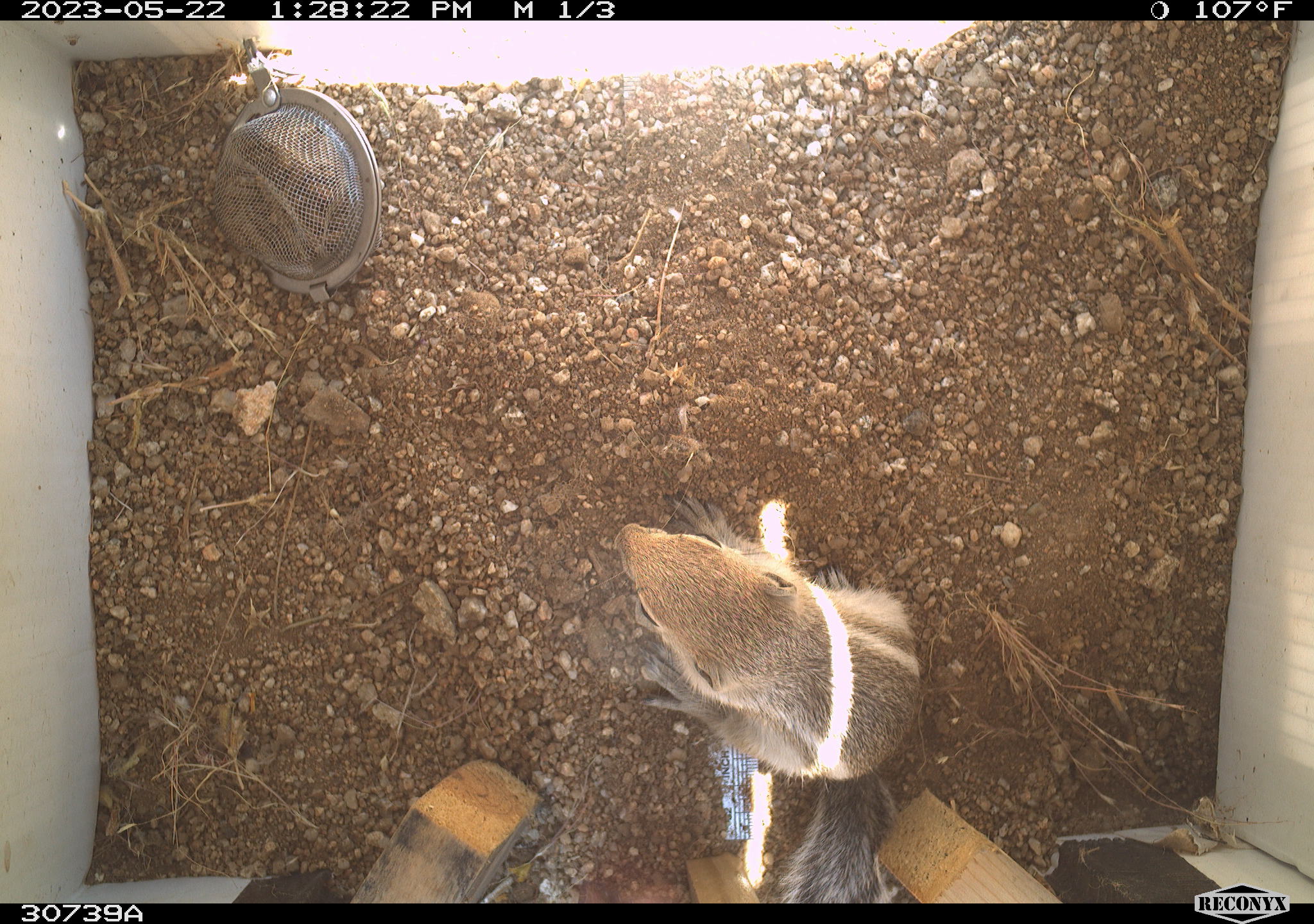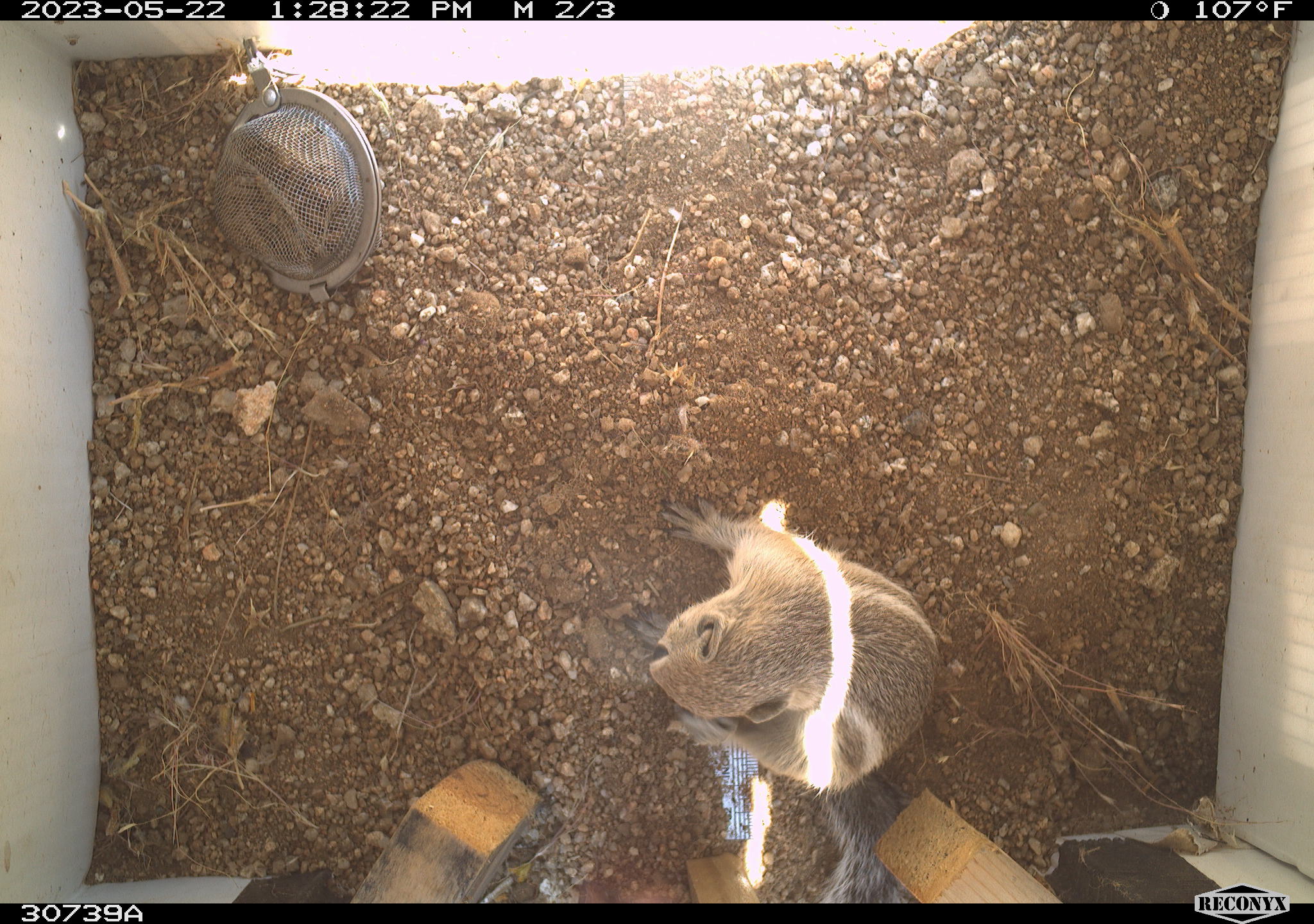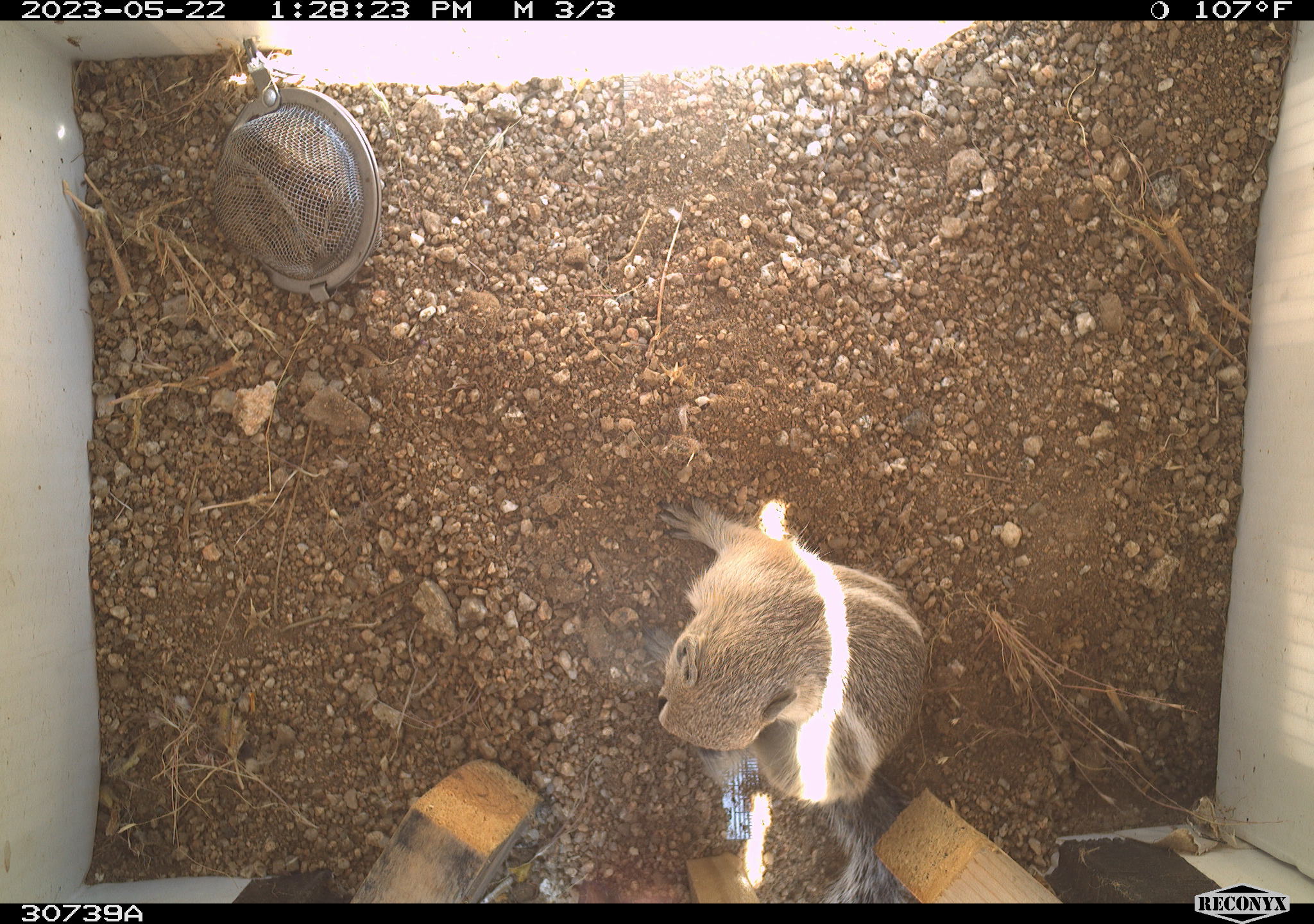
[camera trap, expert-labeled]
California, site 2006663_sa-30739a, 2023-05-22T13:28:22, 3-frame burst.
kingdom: Animalia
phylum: Chordata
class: Mammalia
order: Rodentia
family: Sciuridae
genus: Ammospermophilus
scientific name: Ammospermophilus leucurus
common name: white-tailed antelope squirrel